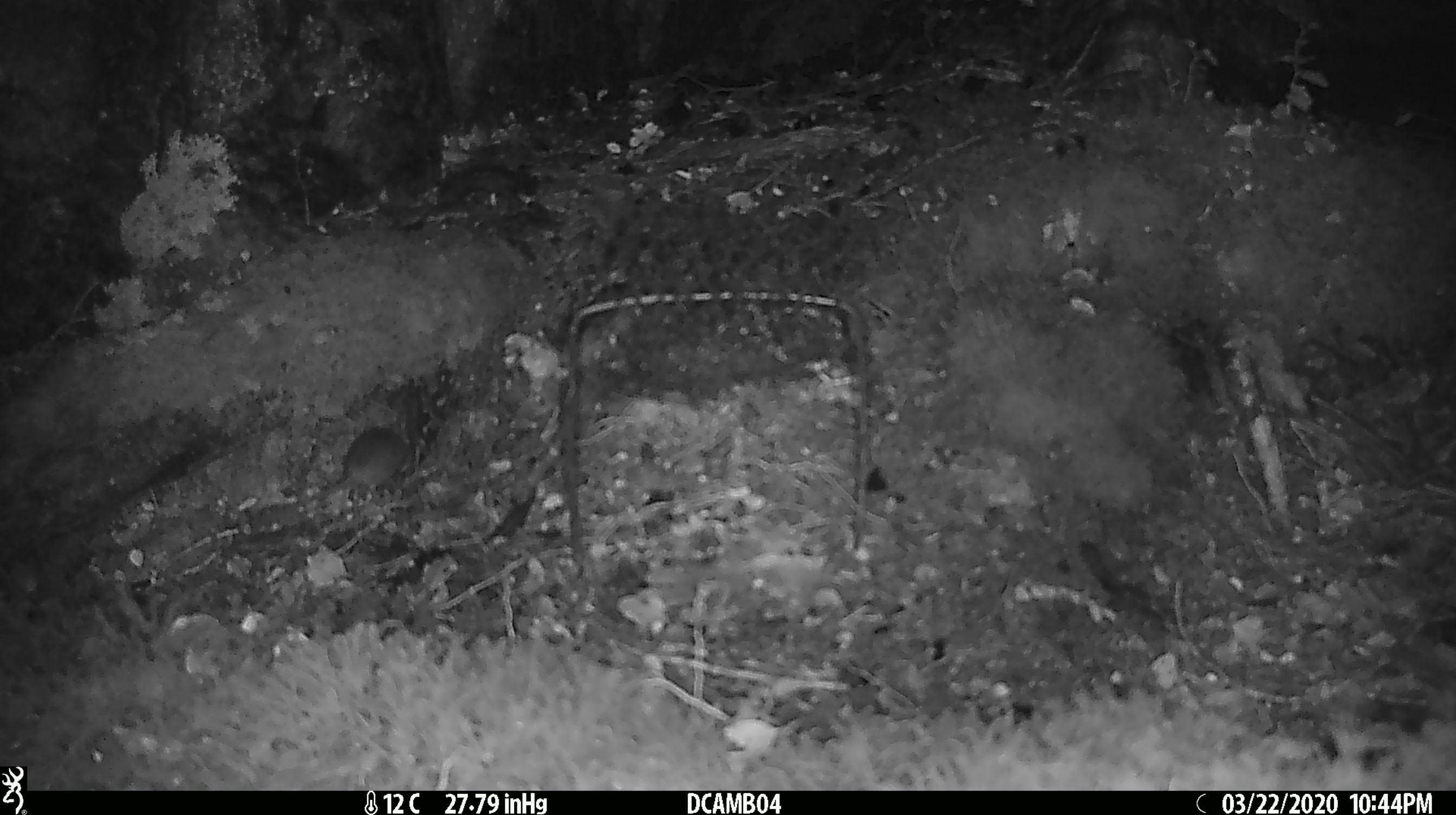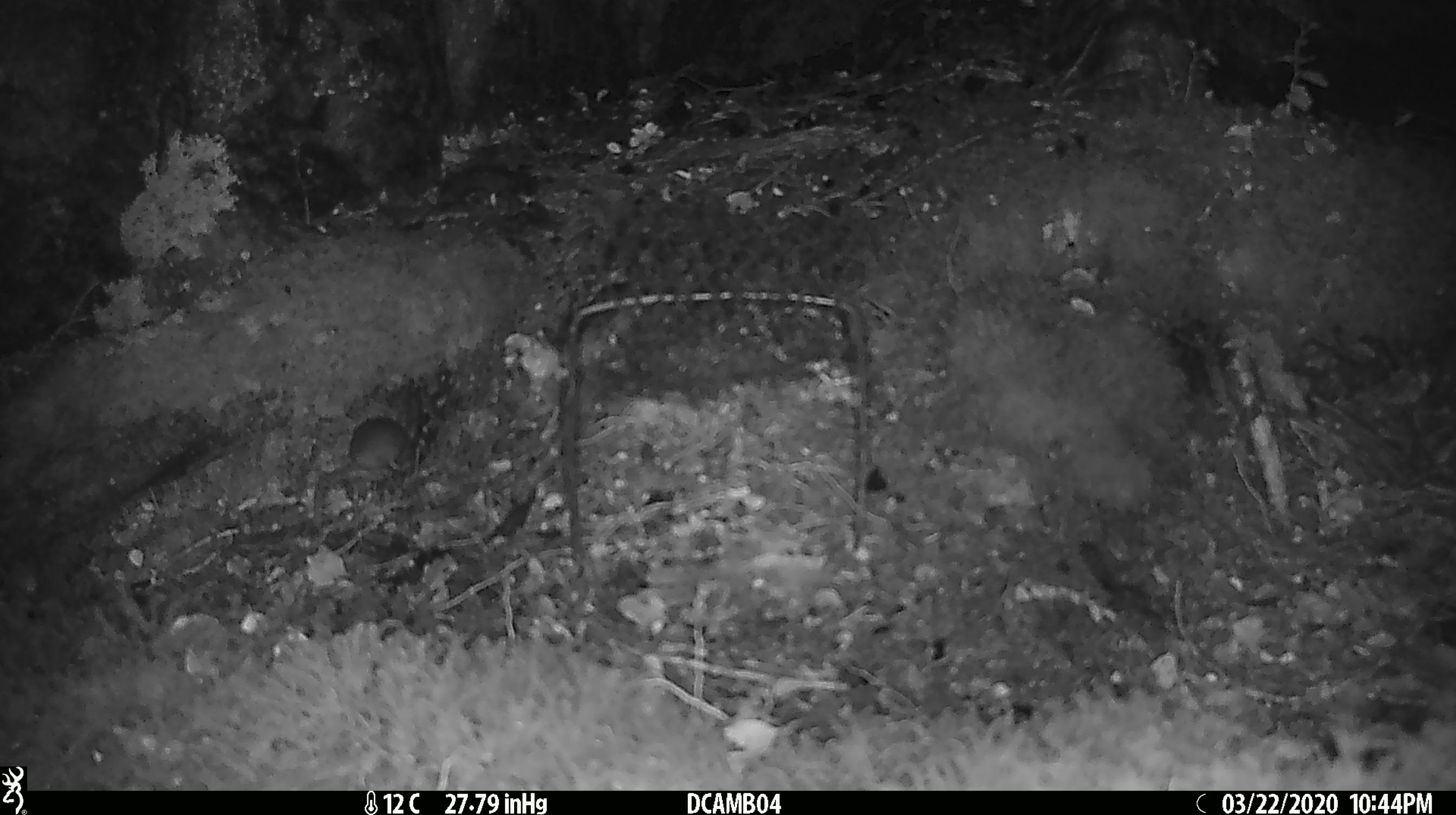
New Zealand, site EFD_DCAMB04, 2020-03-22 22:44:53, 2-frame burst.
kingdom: Animalia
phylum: Chordata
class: Mammalia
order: Rodentia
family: Muridae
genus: Mus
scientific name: Mus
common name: mouse